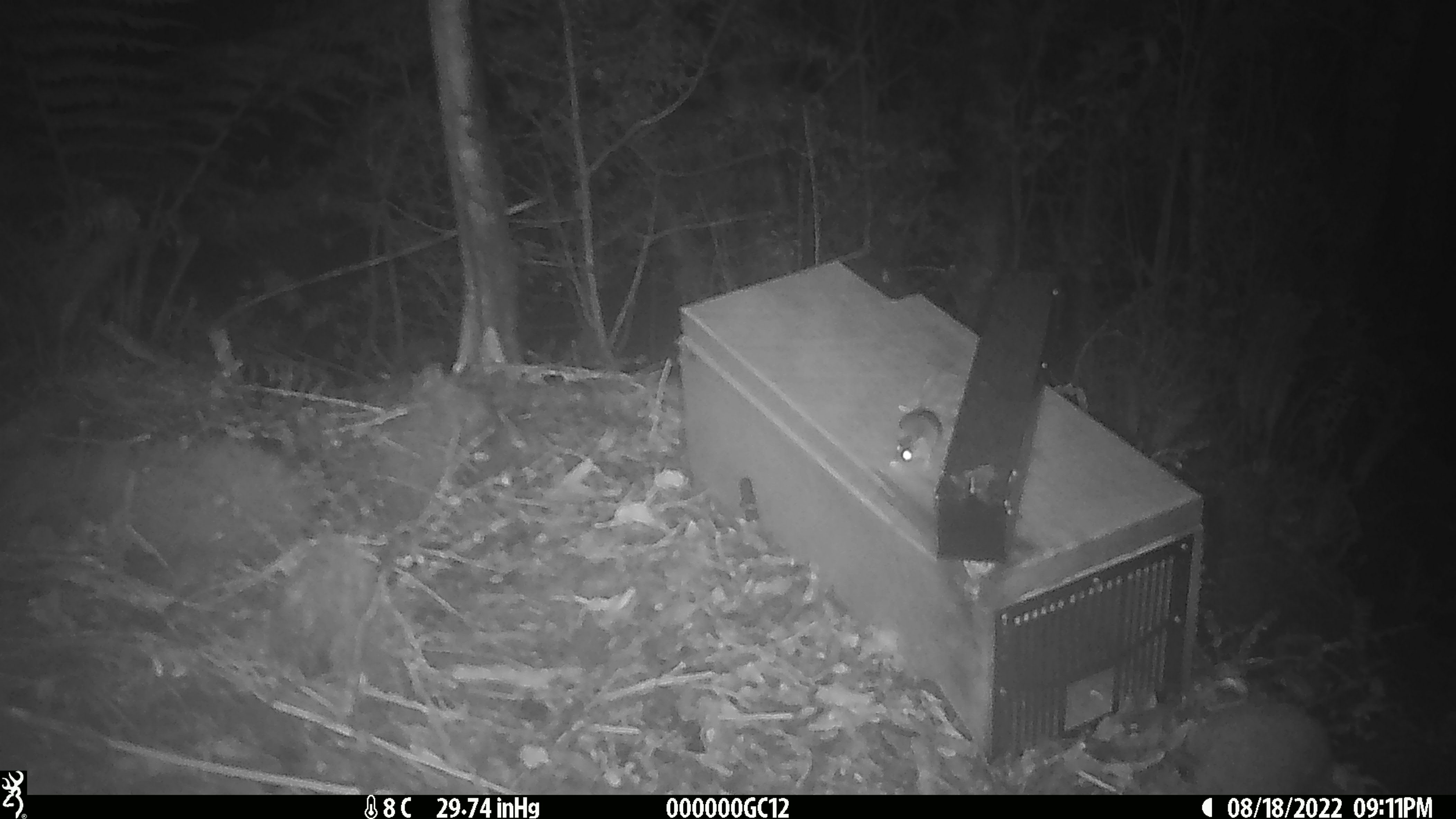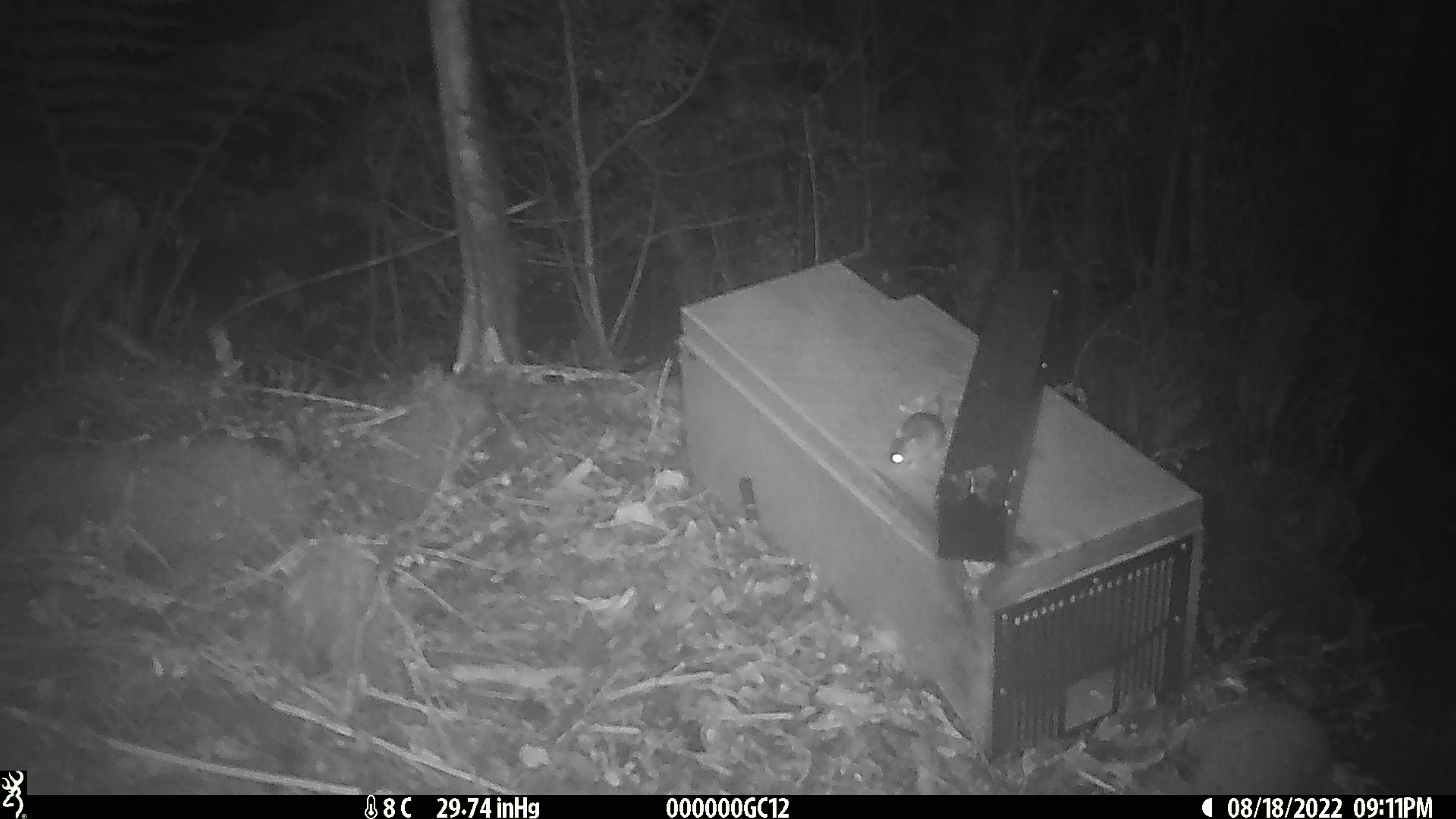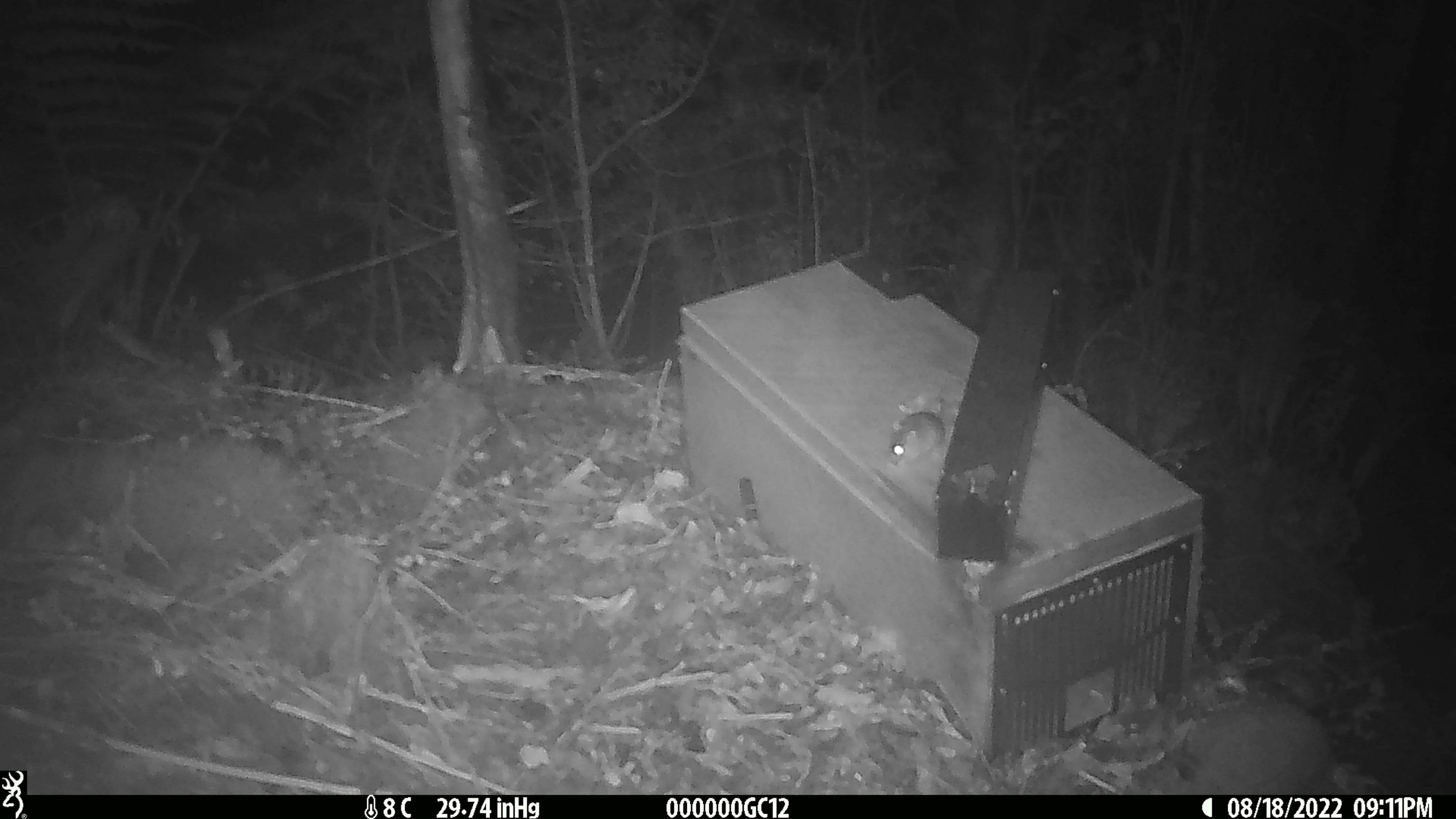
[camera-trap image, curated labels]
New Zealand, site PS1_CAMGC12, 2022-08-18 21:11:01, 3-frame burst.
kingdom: Animalia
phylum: Chordata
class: Mammalia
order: Rodentia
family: Muridae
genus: Mus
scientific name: Mus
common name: mouse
Mouse (Mus).